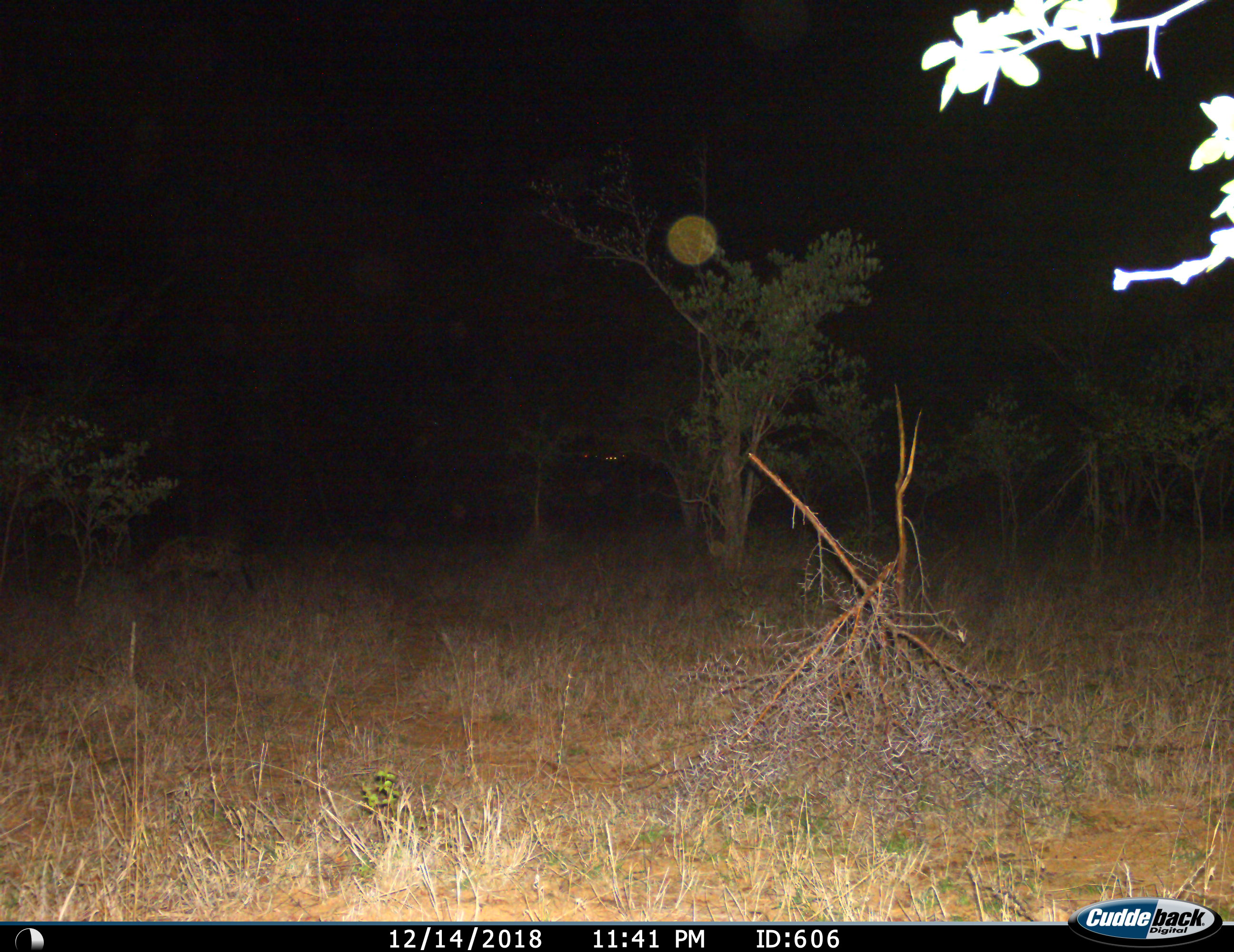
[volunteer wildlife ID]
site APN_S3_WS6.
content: unidentified animal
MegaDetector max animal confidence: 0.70